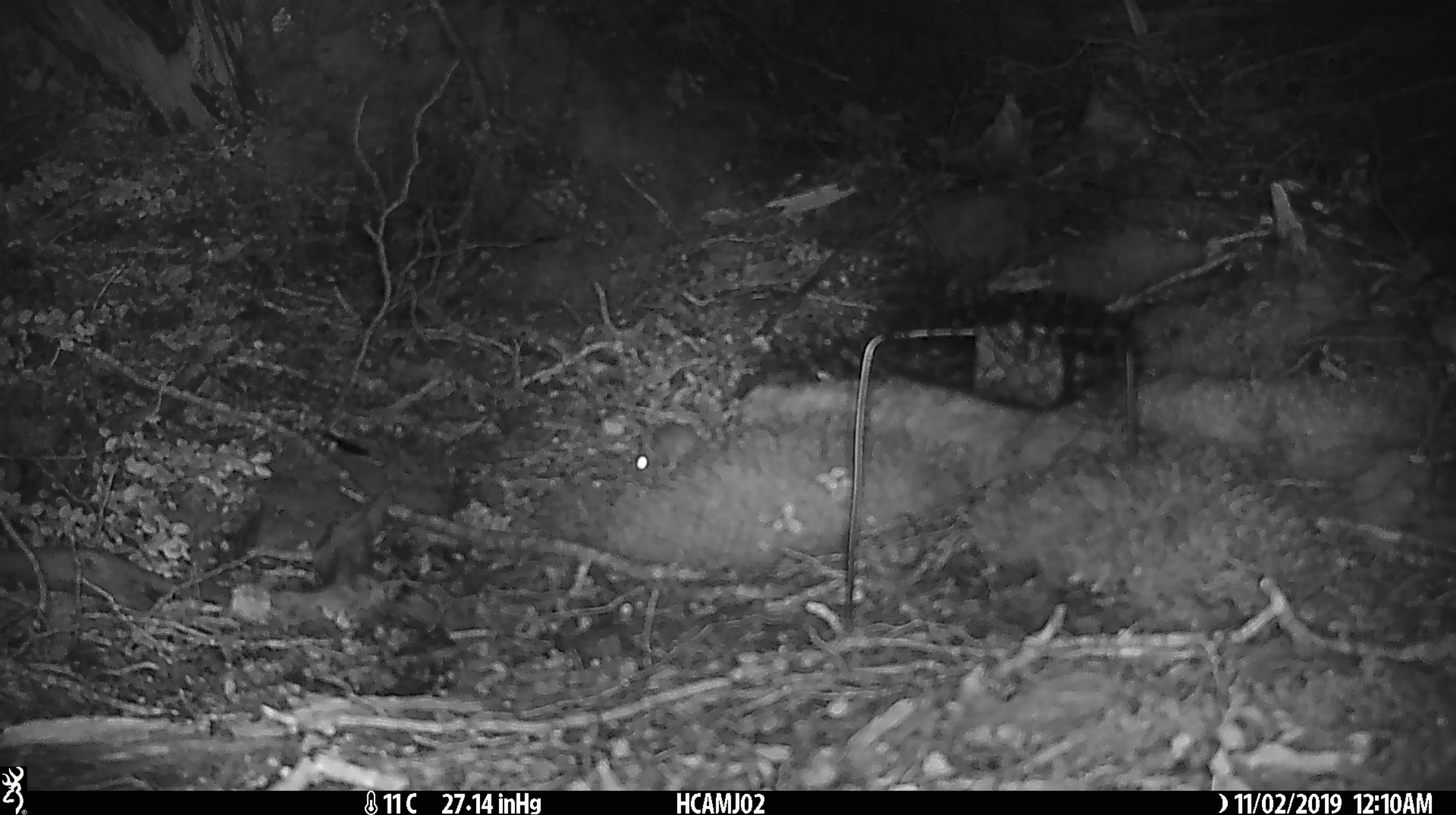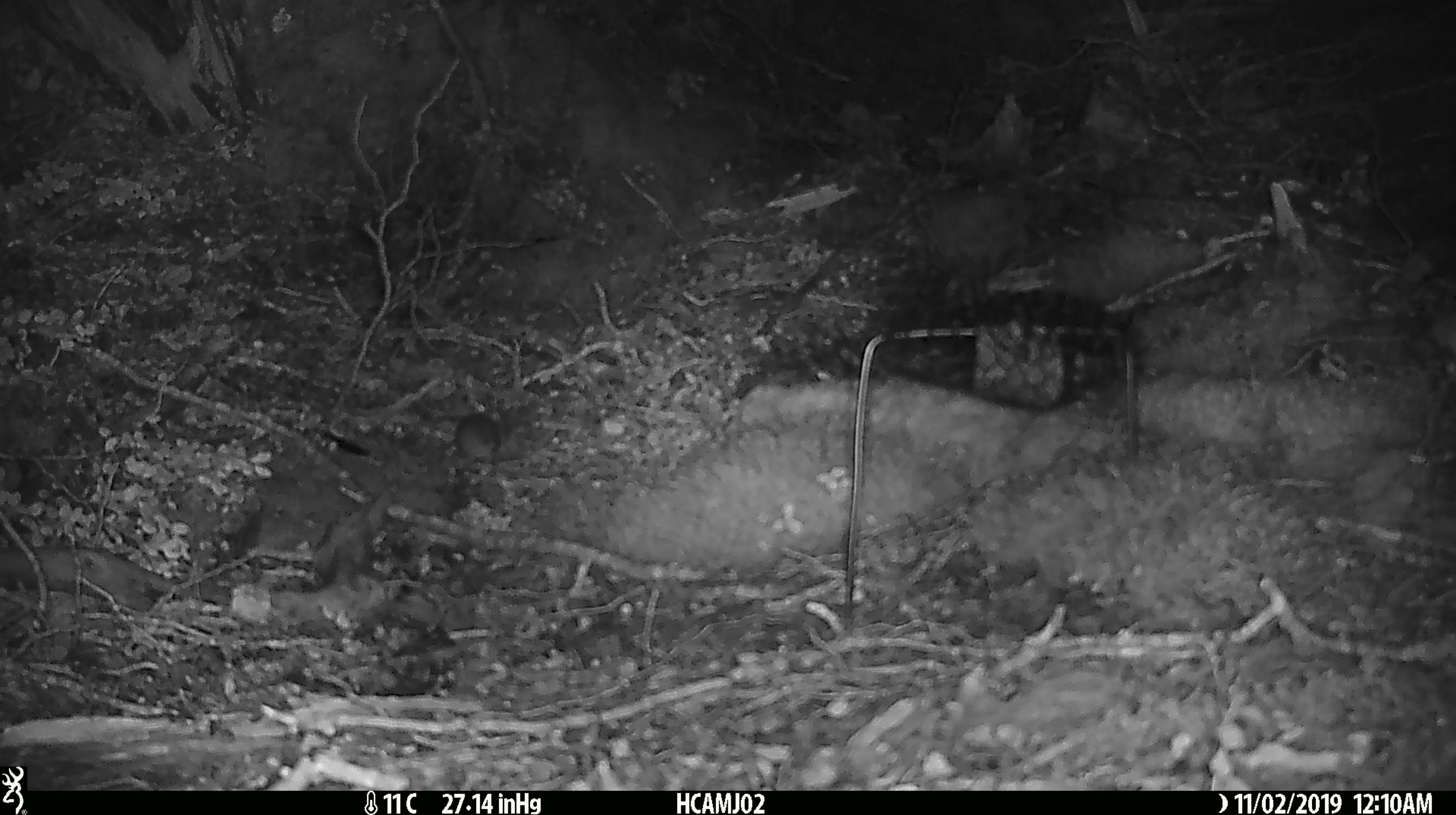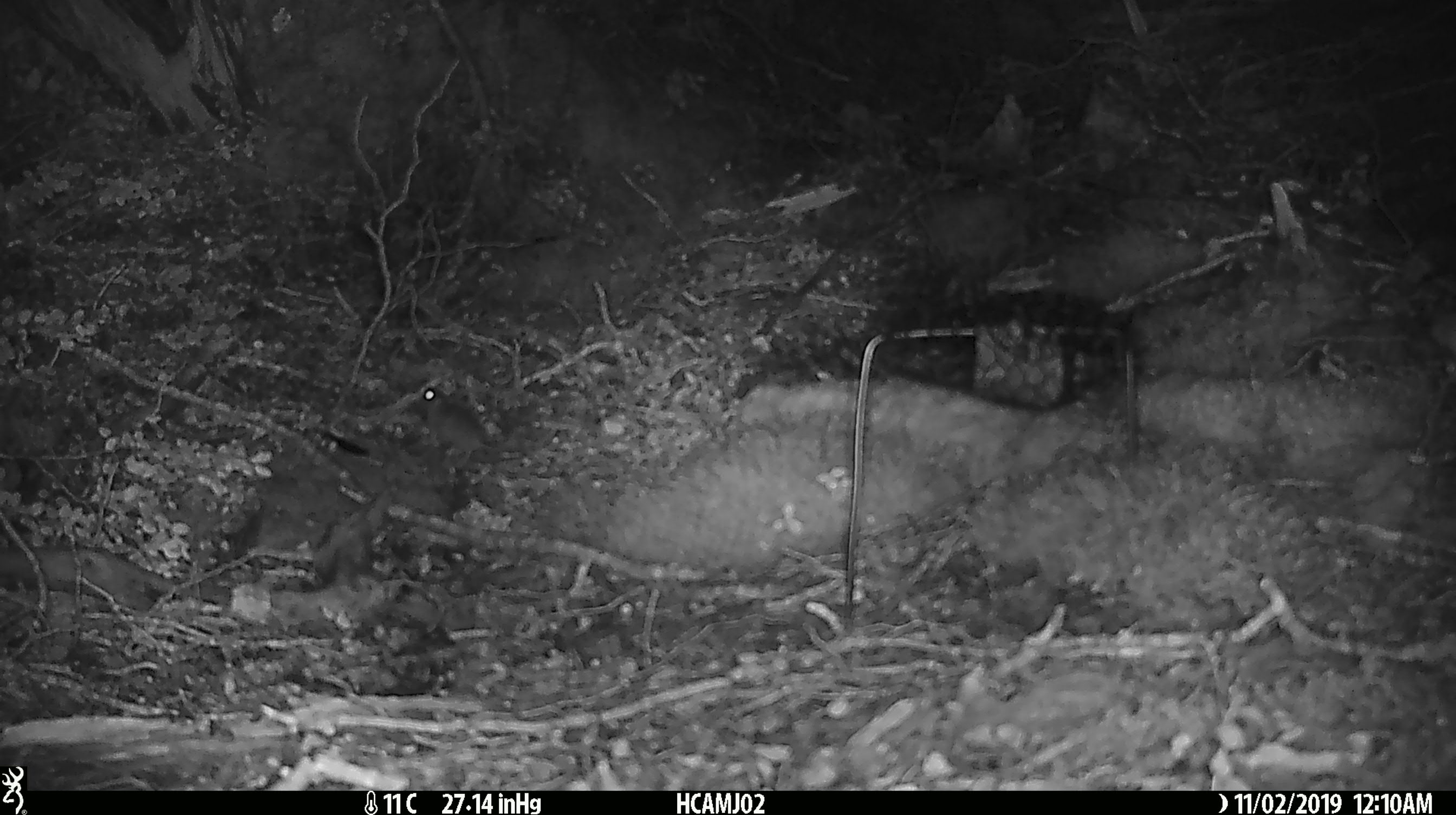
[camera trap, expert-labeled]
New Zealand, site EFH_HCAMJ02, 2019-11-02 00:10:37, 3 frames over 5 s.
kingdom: Animalia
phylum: Chordata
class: Mammalia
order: Rodentia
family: Muridae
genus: Mus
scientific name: Mus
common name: mouse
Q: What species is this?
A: Mouse (Mus).